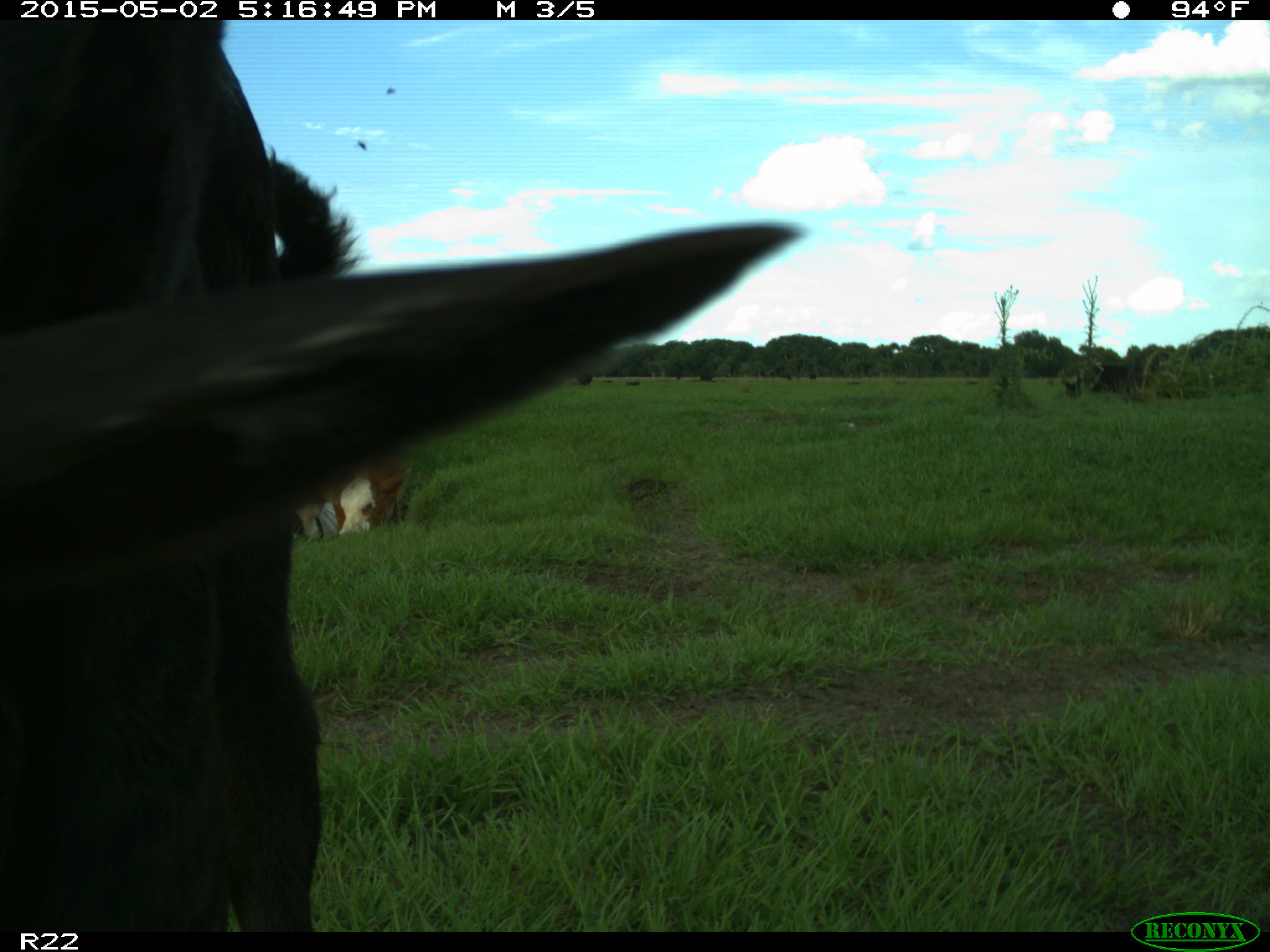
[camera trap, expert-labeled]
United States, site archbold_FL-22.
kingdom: Animalia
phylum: Chordata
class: Mammalia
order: Artiodactyla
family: Bovidae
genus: Bos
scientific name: Bos taurus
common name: domestic cow